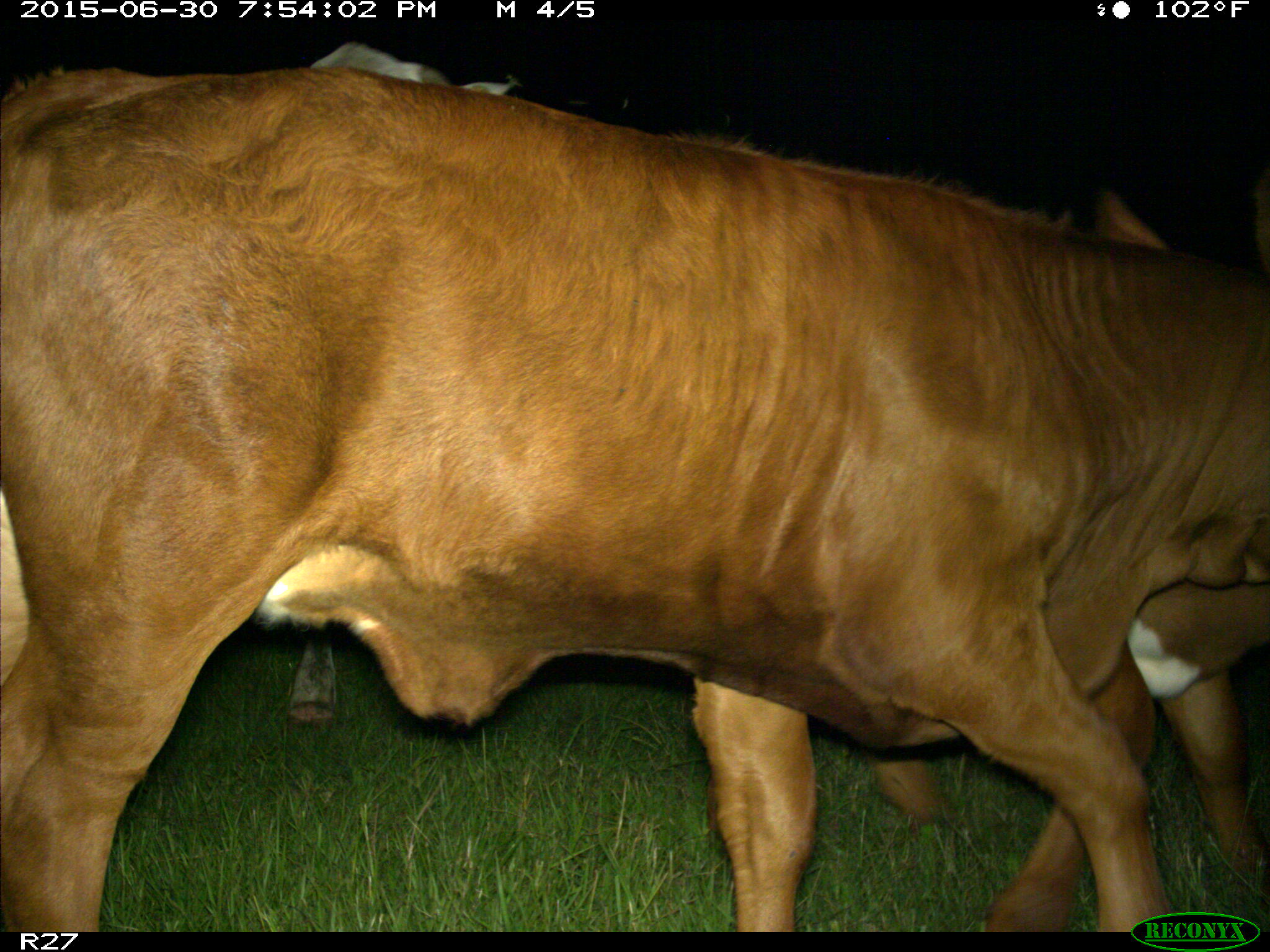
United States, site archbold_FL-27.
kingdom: Animalia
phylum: Chordata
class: Mammalia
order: Artiodactyla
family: Bovidae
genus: Bos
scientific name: Bos taurus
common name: domestic cow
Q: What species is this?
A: Bos taurus (domestic cow).